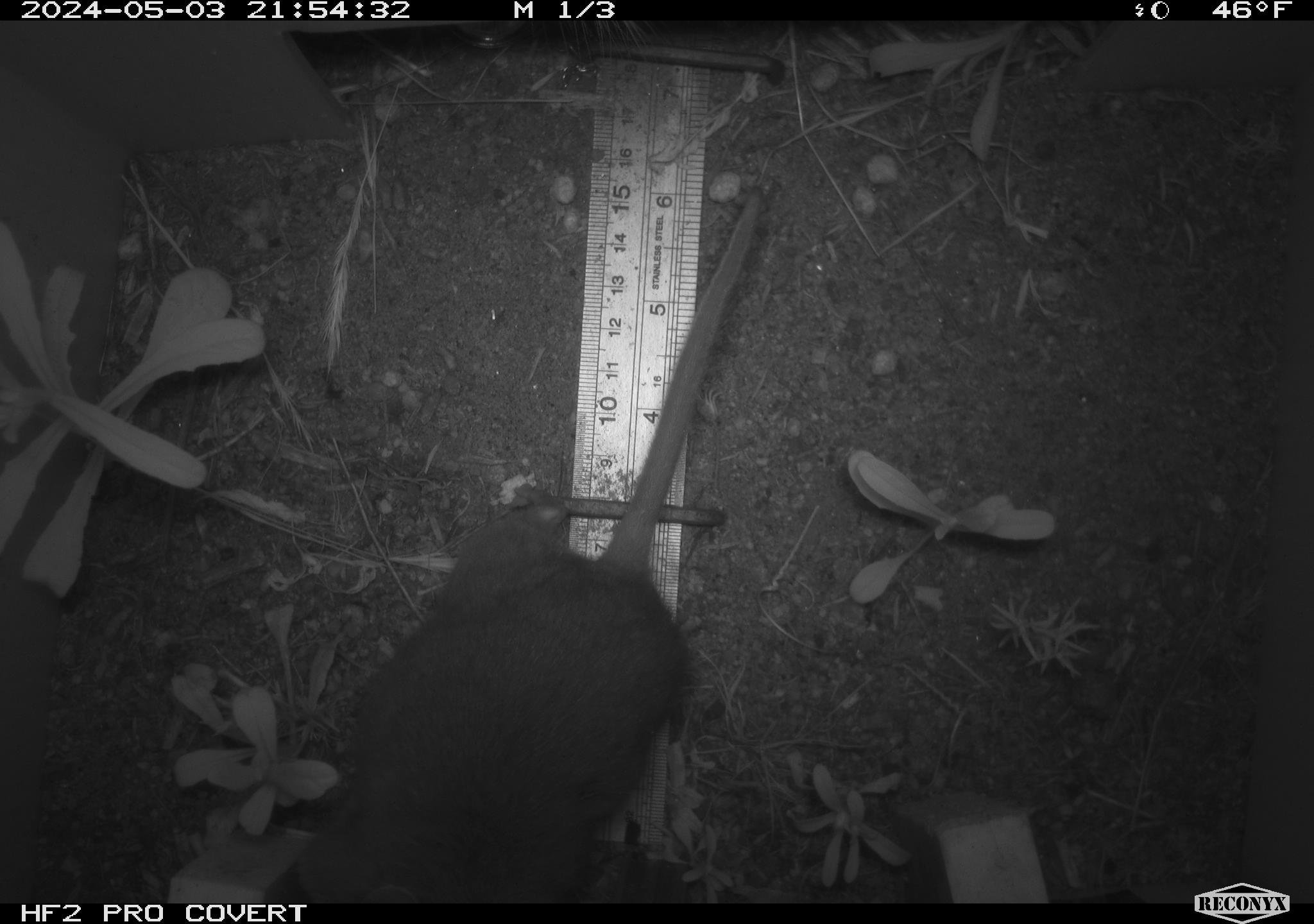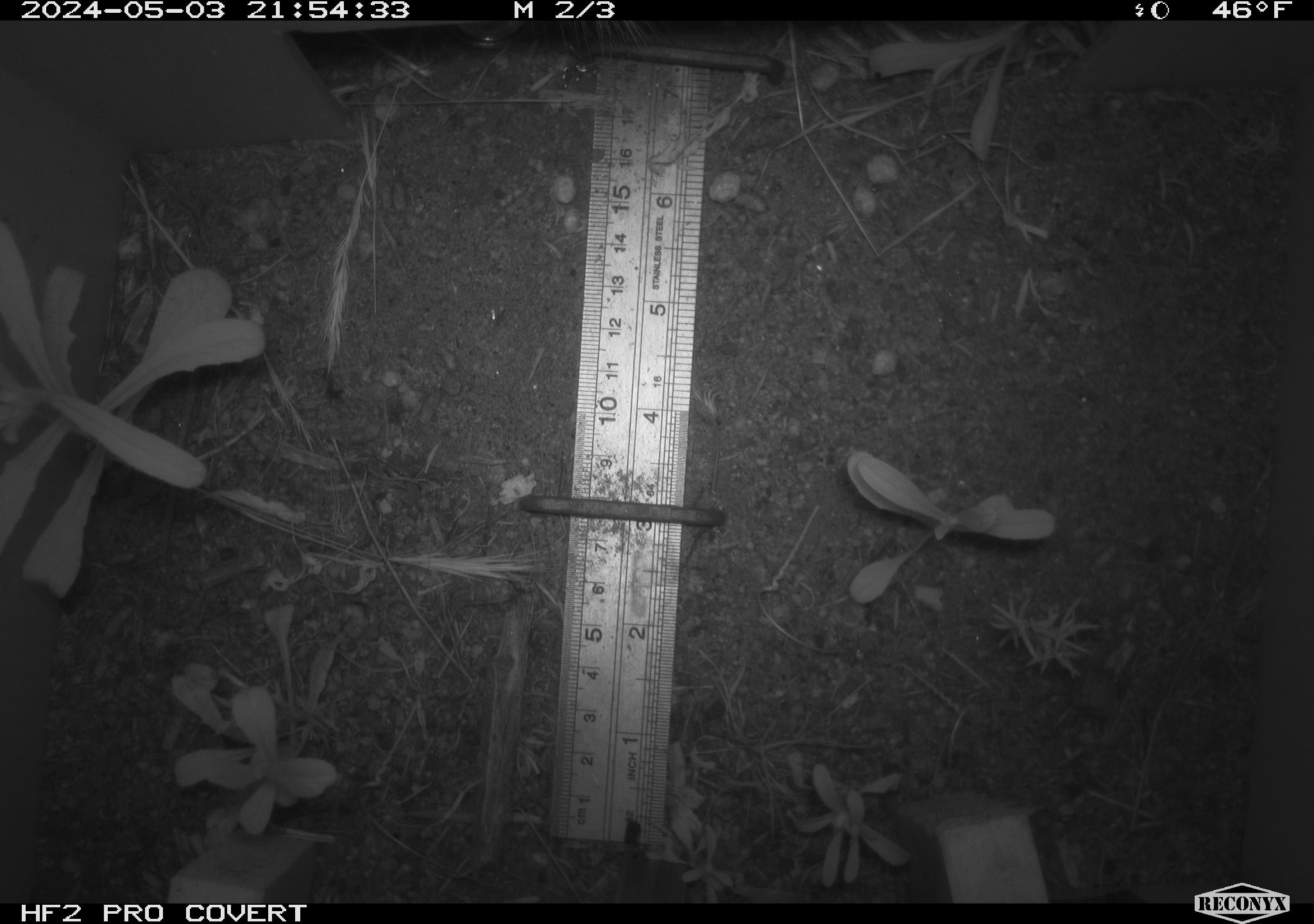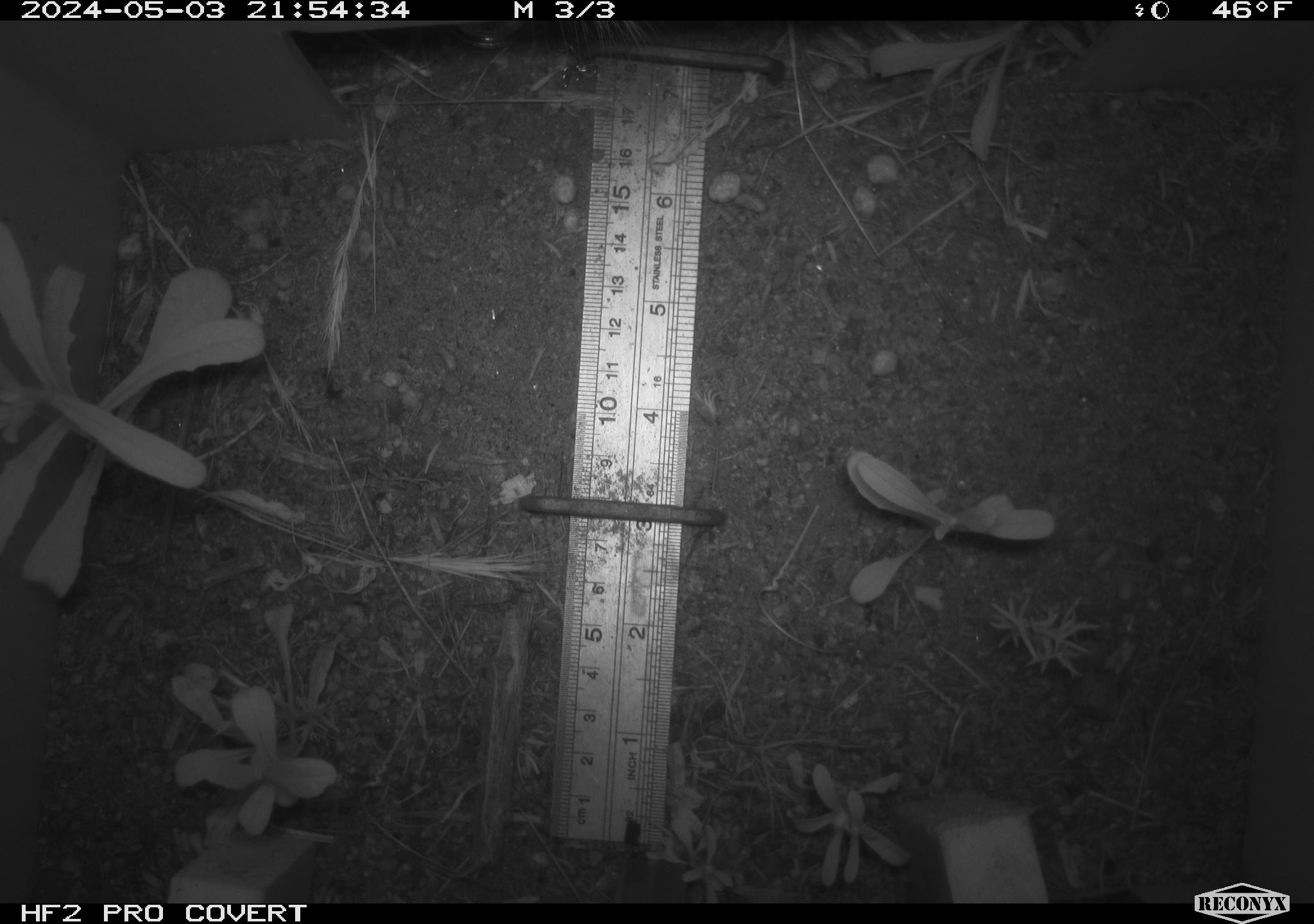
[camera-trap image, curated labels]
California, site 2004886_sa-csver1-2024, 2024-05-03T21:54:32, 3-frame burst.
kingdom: Animalia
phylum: Chordata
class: Mammalia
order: Rodentia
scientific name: Rodentia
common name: rodent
Rodent (Rodentia).